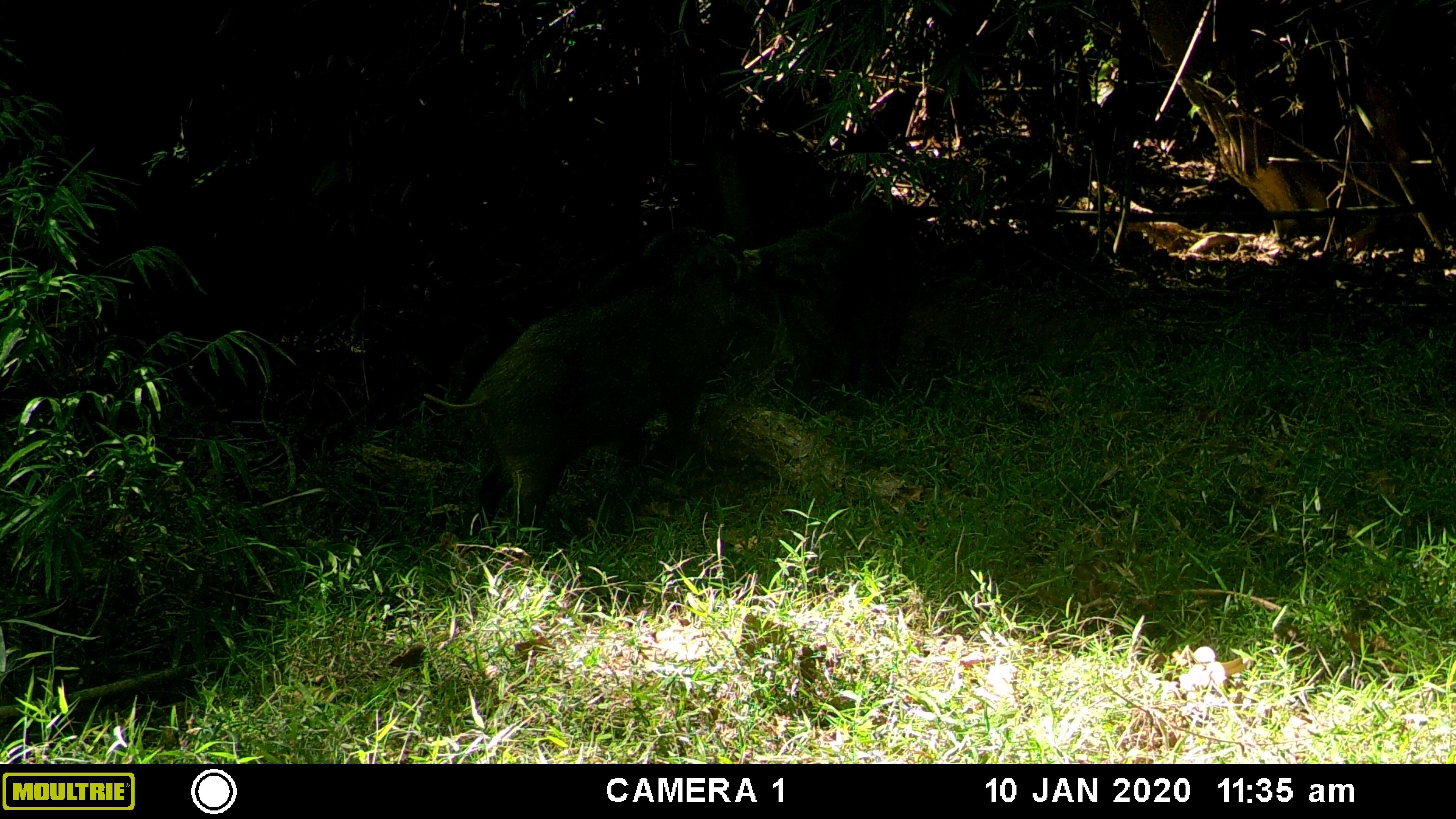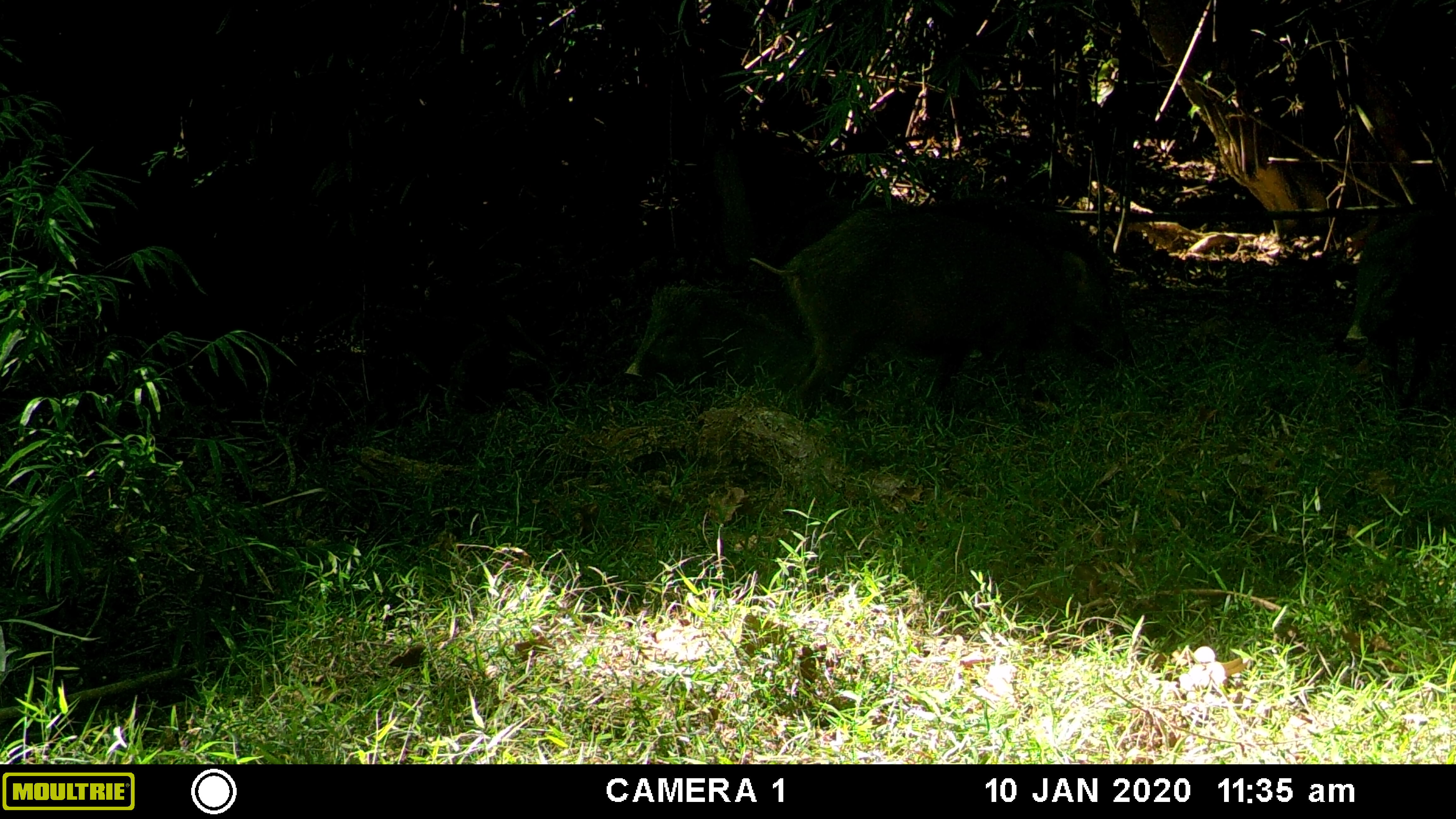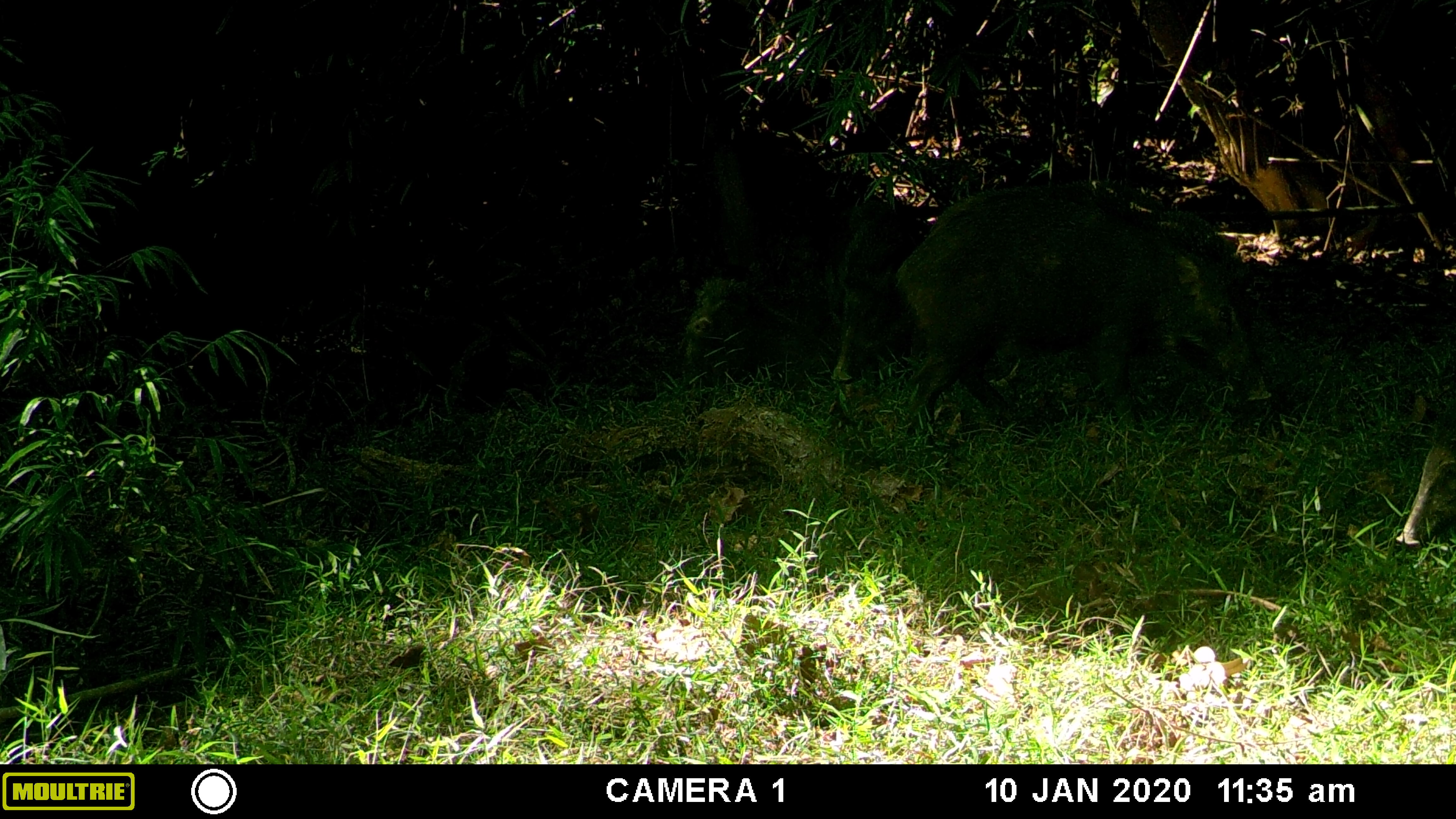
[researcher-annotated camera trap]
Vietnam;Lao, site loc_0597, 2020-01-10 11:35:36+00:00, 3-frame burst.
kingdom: Animalia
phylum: Chordata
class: Mammalia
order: Artiodactyla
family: Suidae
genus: Sus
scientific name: Sus scrofa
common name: eurasian wild pig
Eurasian wild pig (Sus scrofa). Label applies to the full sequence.